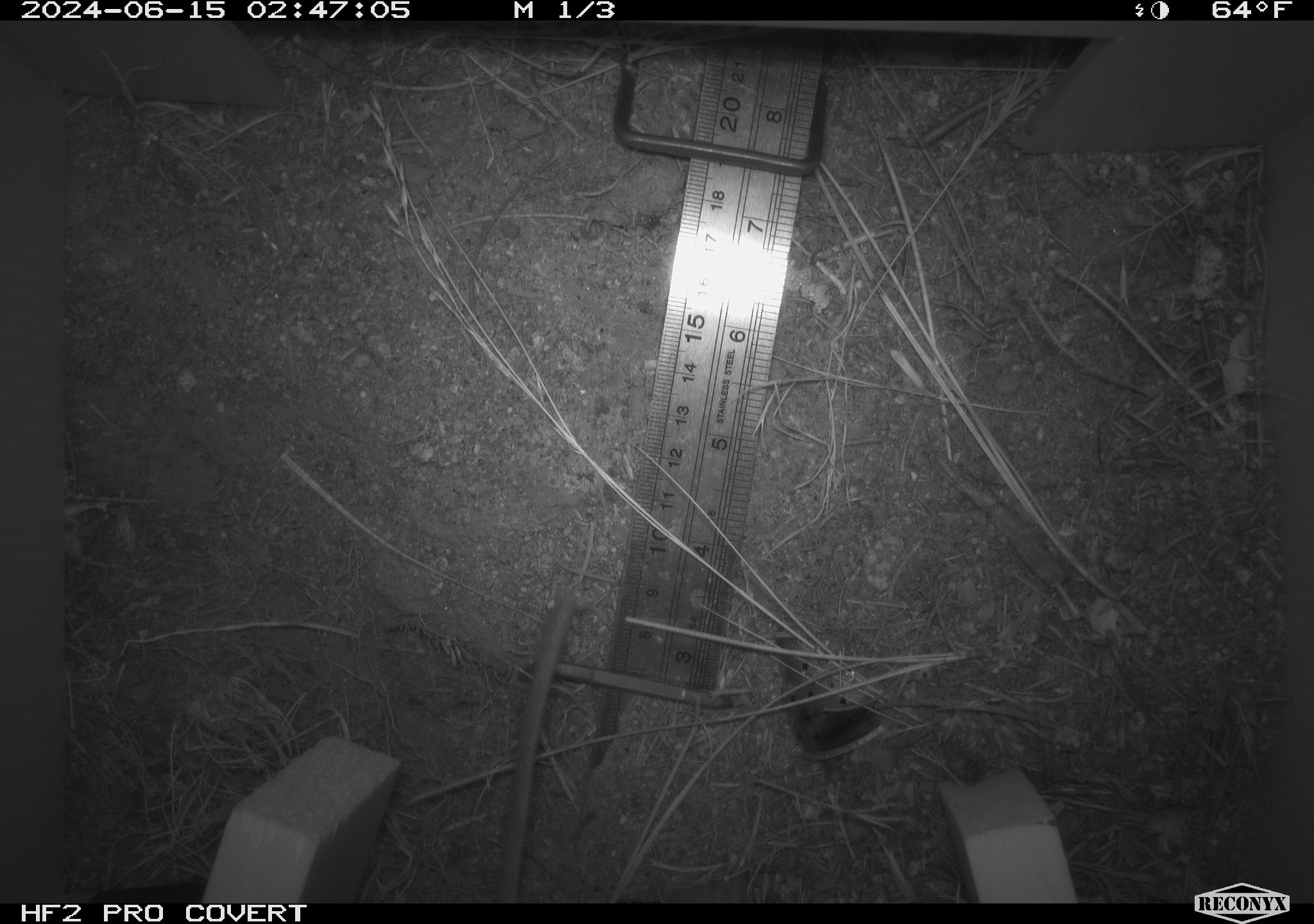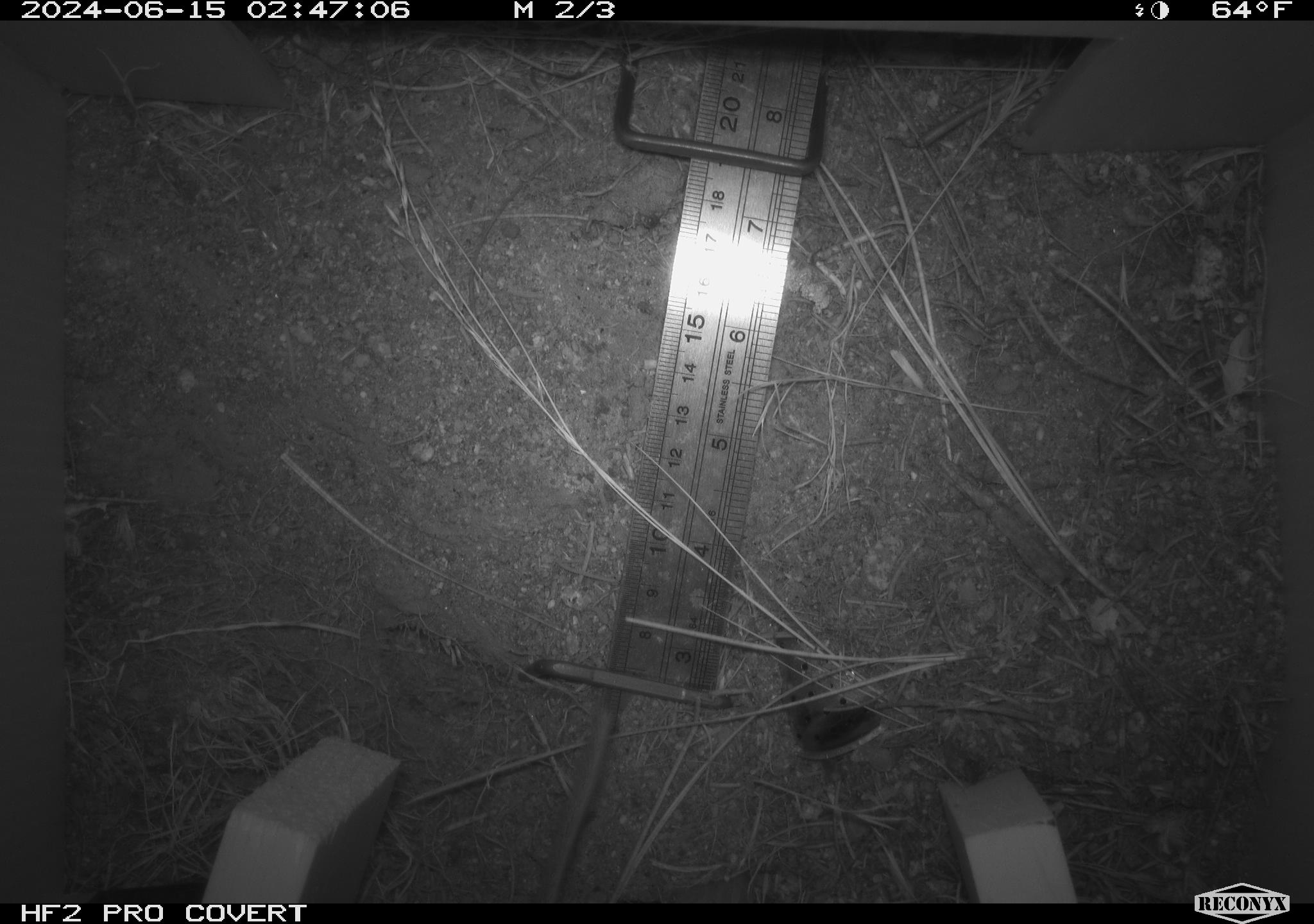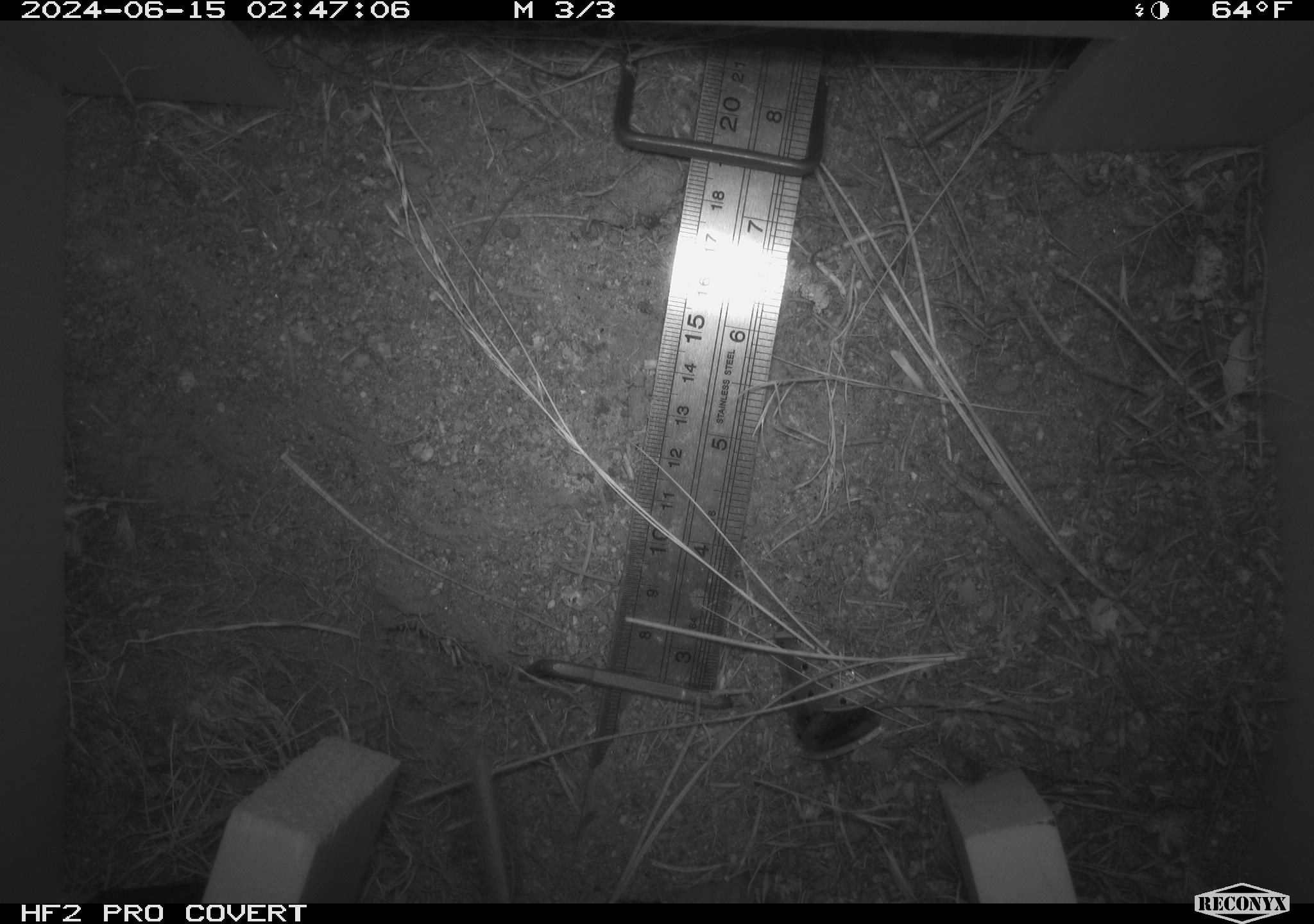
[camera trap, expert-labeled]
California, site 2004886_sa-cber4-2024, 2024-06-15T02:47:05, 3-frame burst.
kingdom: Animalia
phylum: Chordata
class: Mammalia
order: Rodentia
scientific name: Rodentia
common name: mouse species